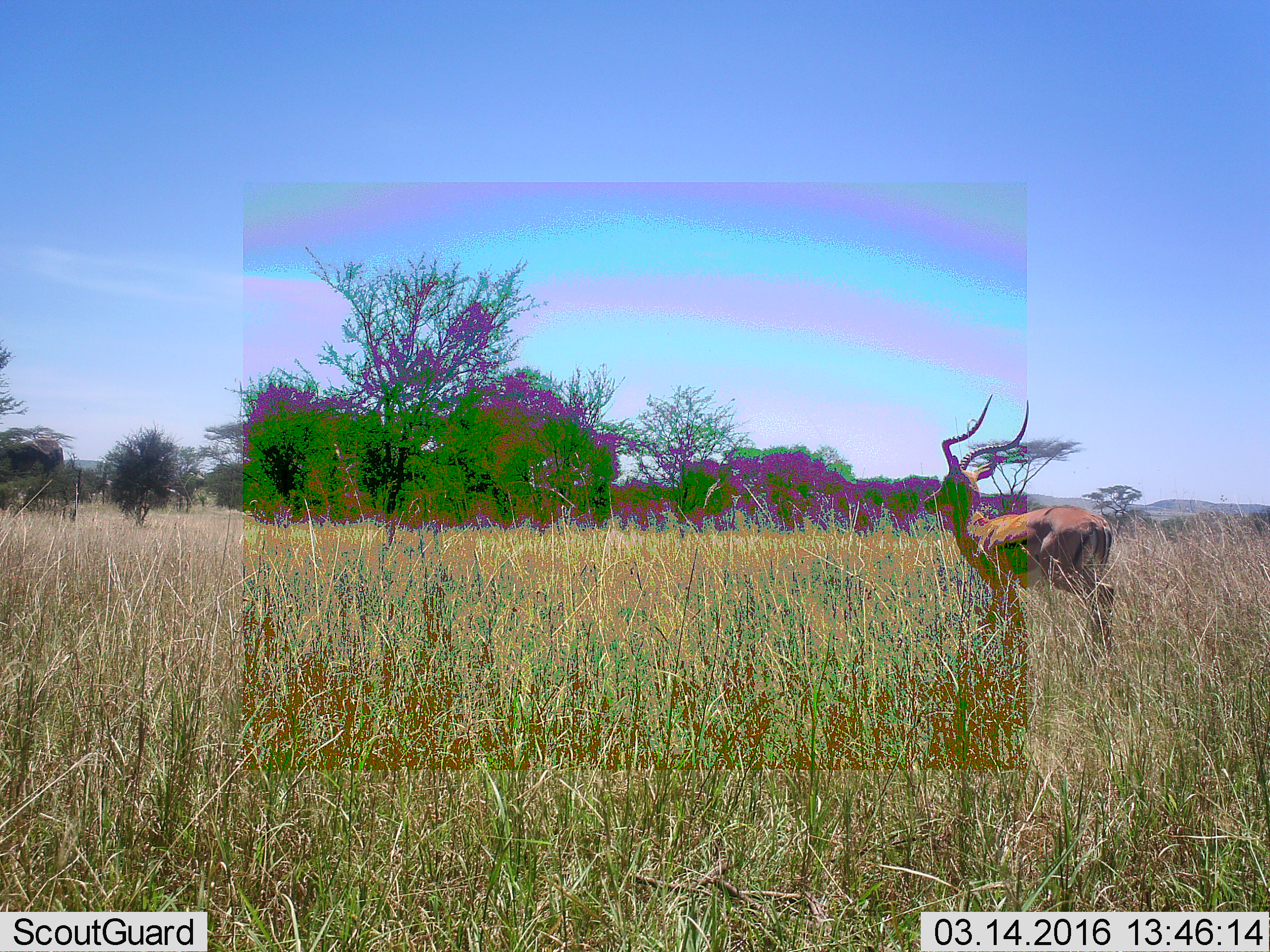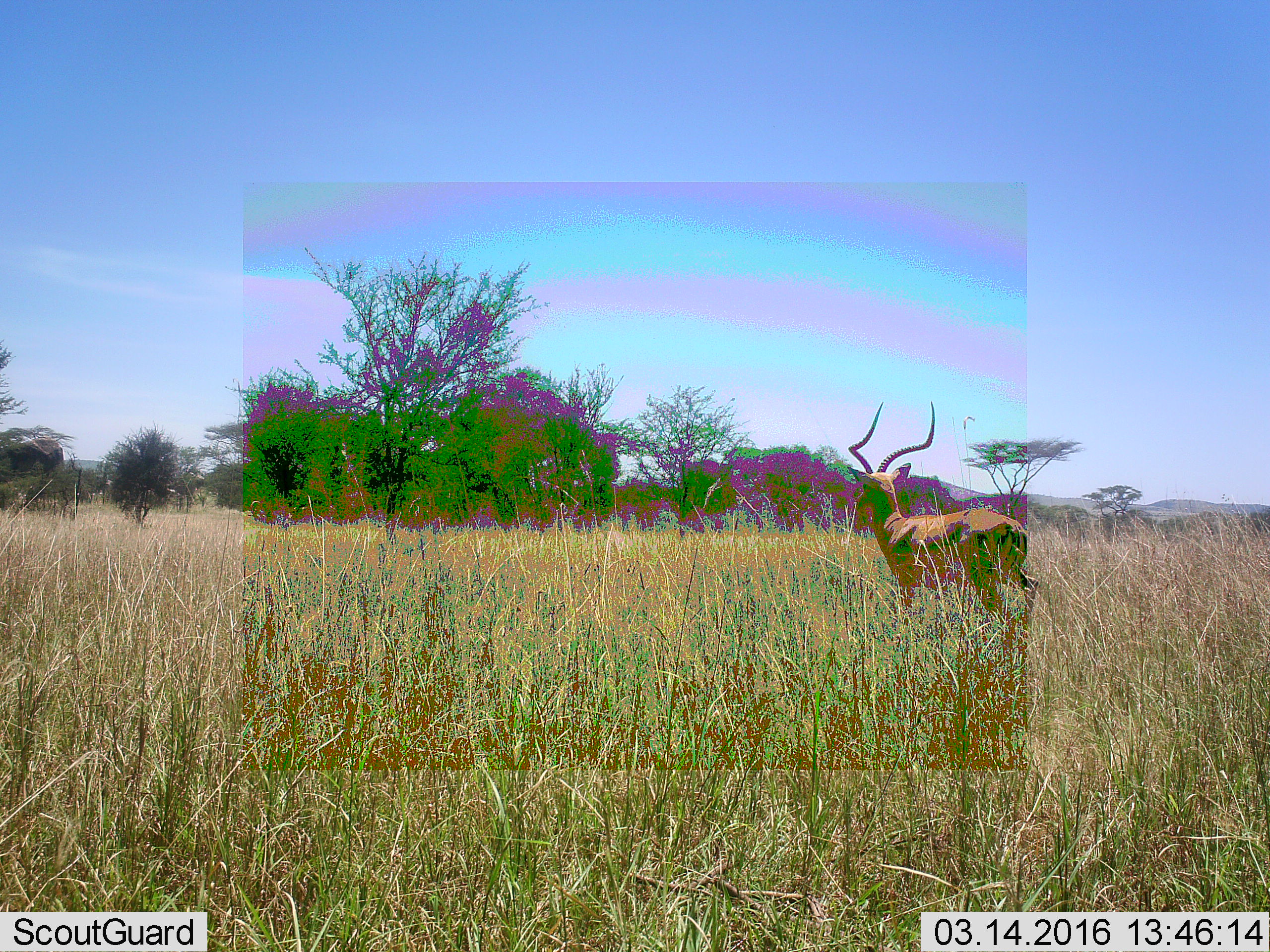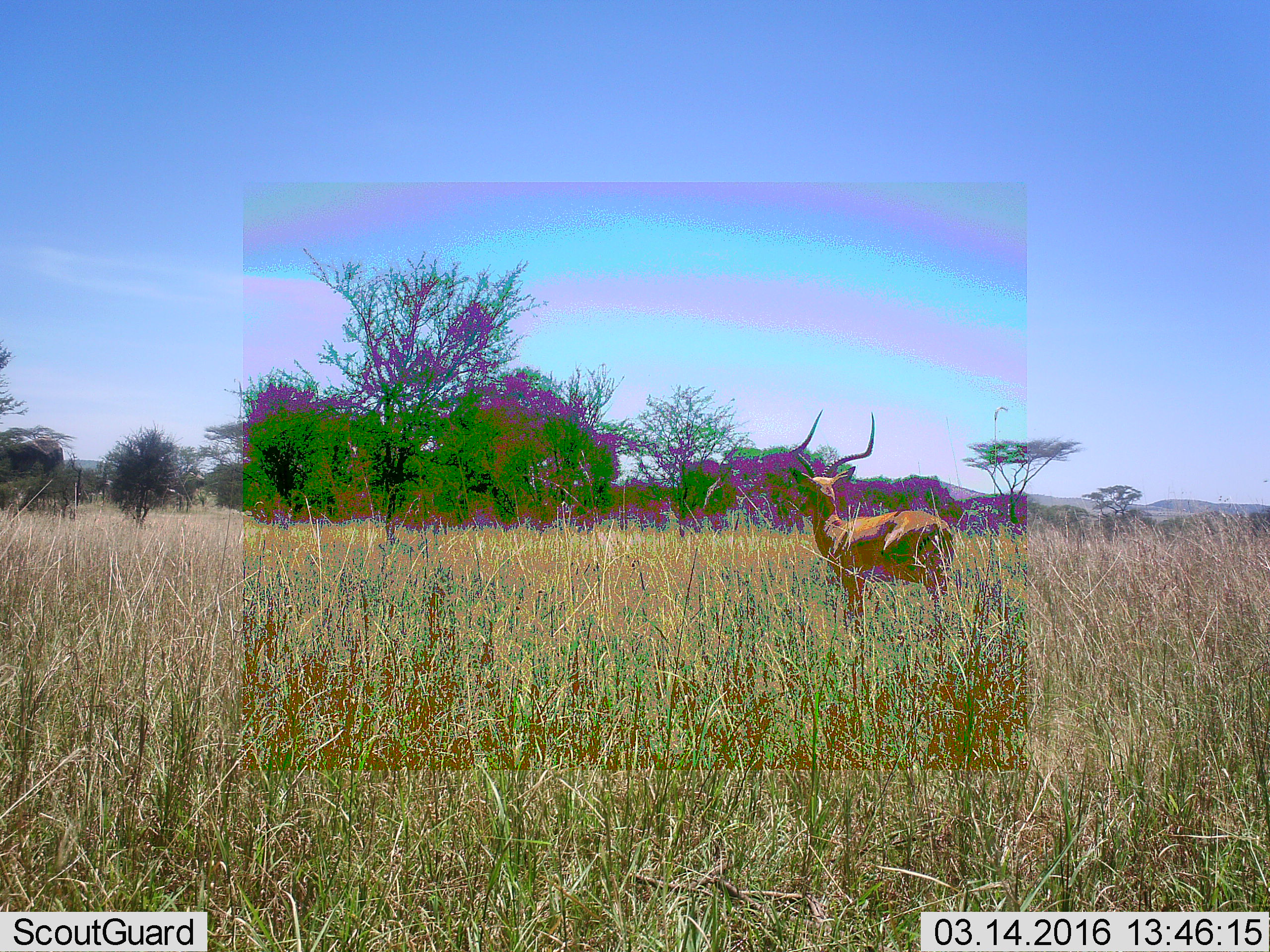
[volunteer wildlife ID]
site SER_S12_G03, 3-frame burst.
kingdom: Animalia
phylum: Chordata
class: Mammalia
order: Artiodactyla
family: Bovidae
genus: Aepyceros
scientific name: Aepyceros melampus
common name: impala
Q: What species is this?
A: Impala (Aepyceros melampus).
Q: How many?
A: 1.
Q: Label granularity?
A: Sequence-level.